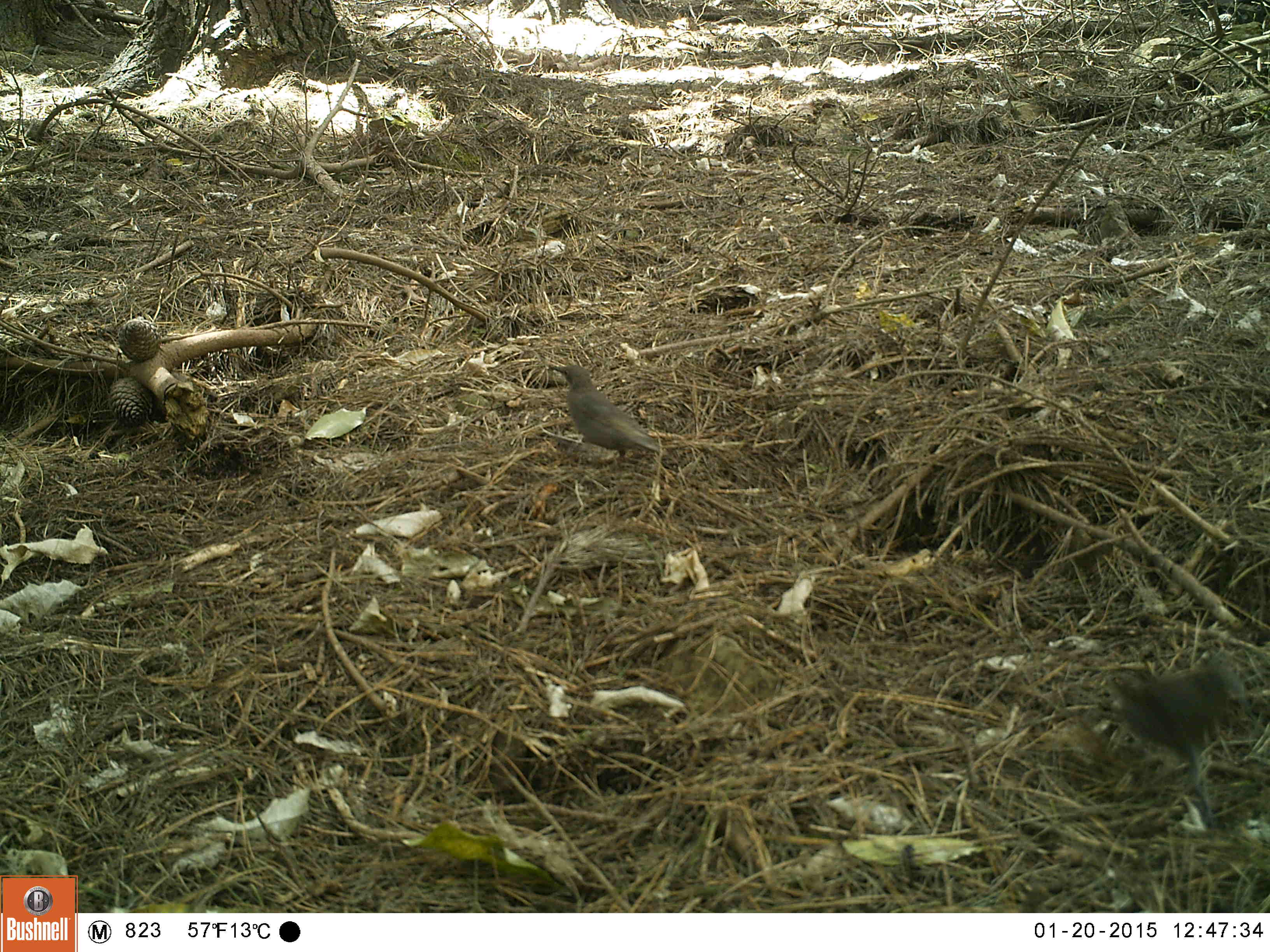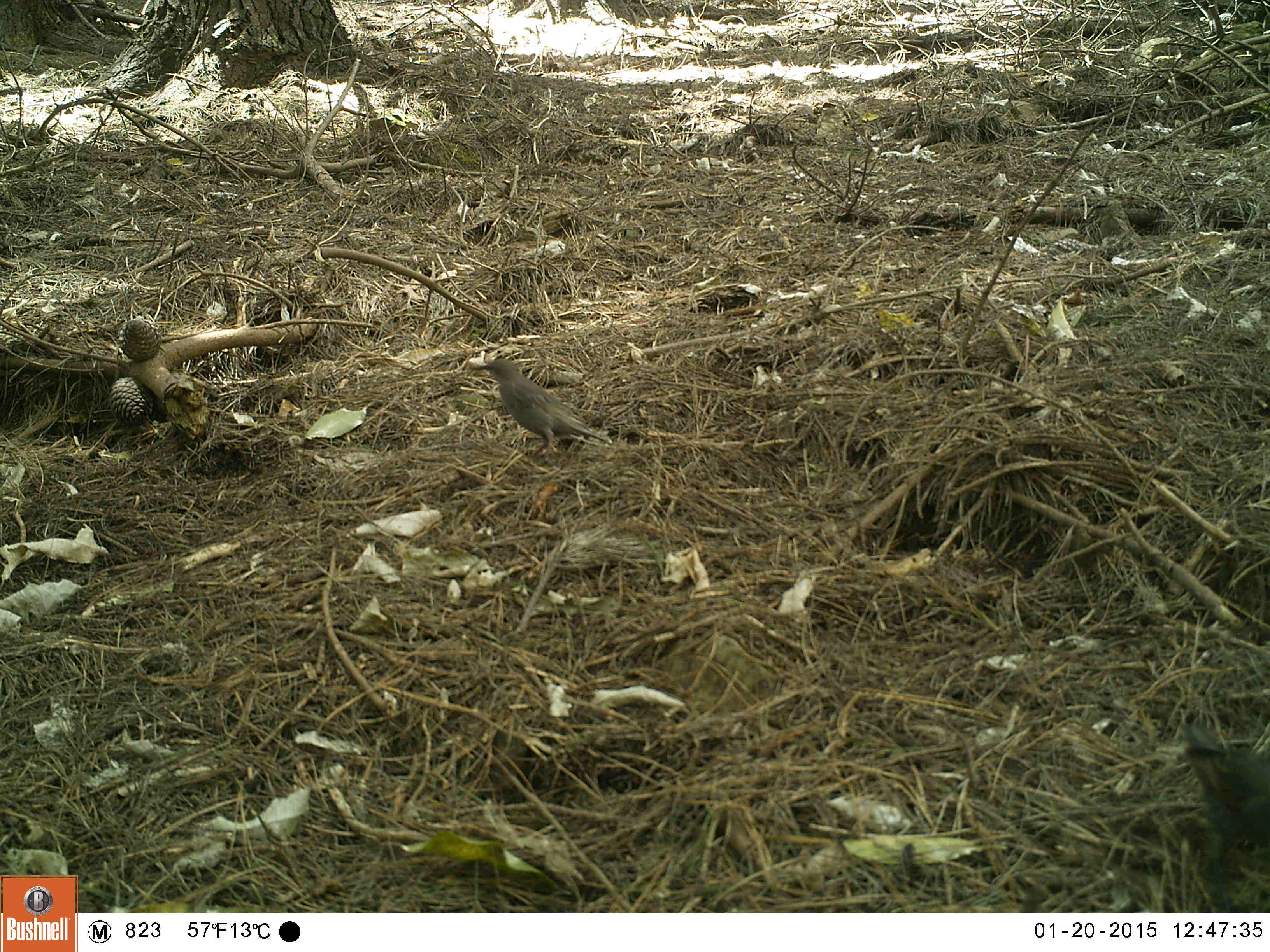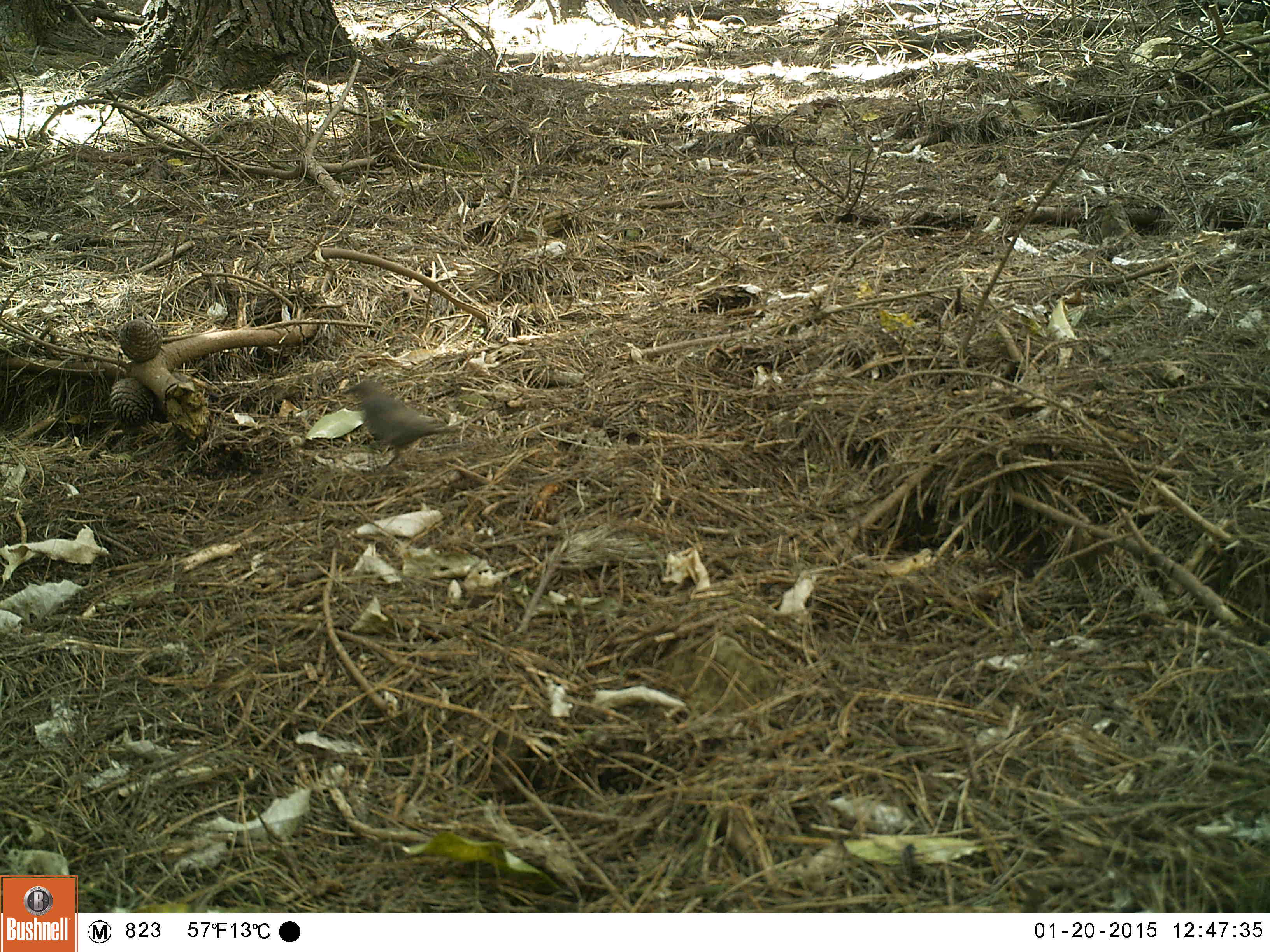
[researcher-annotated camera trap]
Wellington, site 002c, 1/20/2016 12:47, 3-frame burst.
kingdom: Animalia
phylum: Chordata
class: Aves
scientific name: Aves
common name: bird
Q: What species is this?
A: Bird (Aves).